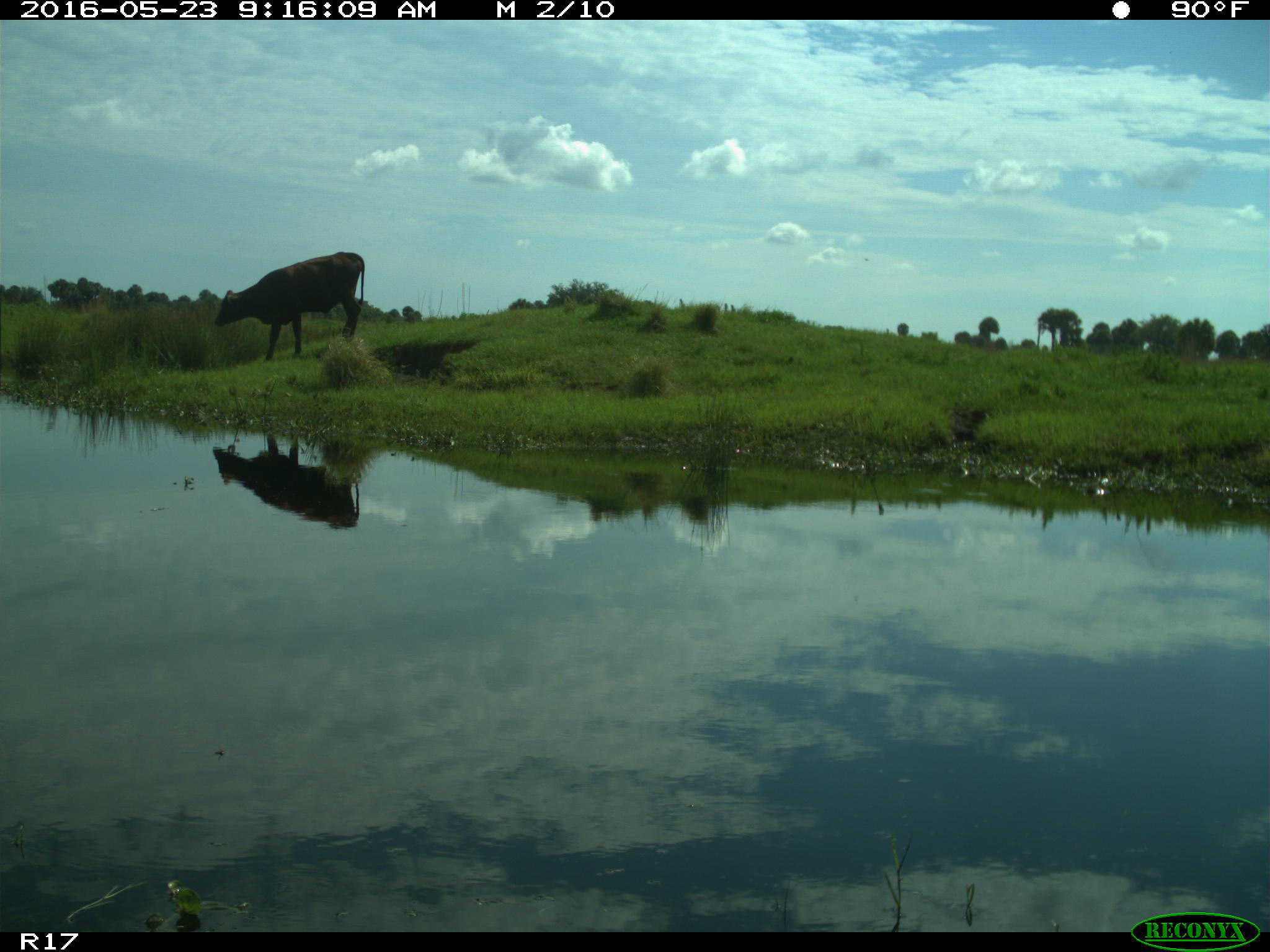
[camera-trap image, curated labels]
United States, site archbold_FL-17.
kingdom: Animalia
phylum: Chordata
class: Mammalia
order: Artiodactyla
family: Bovidae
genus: Bos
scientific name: Bos taurus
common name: domestic cow